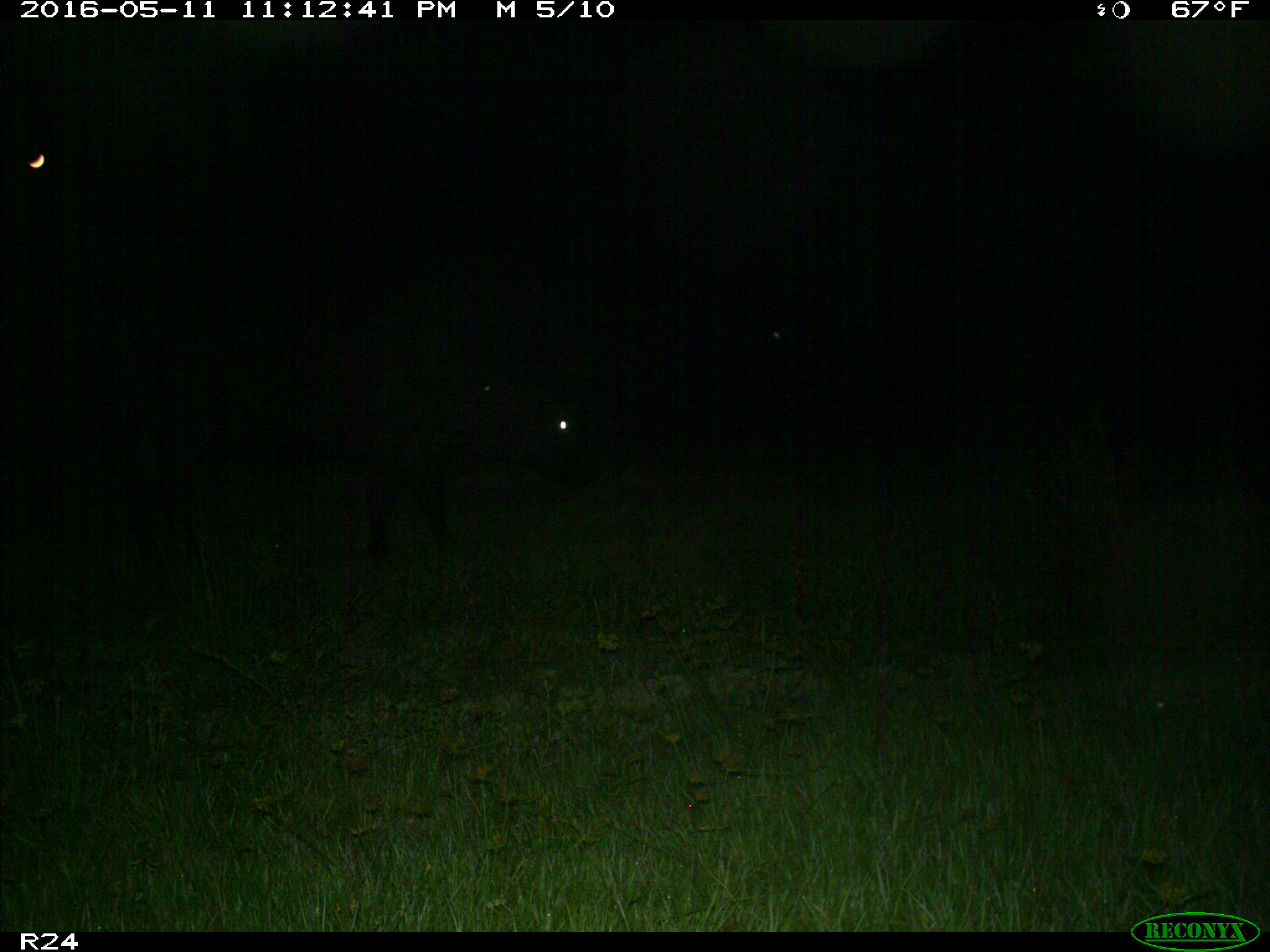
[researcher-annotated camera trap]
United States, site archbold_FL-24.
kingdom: Animalia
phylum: Chordata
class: Mammalia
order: Artiodactyla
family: Bovidae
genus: Bos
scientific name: Bos taurus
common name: domestic cow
Bos taurus (domestic cow).